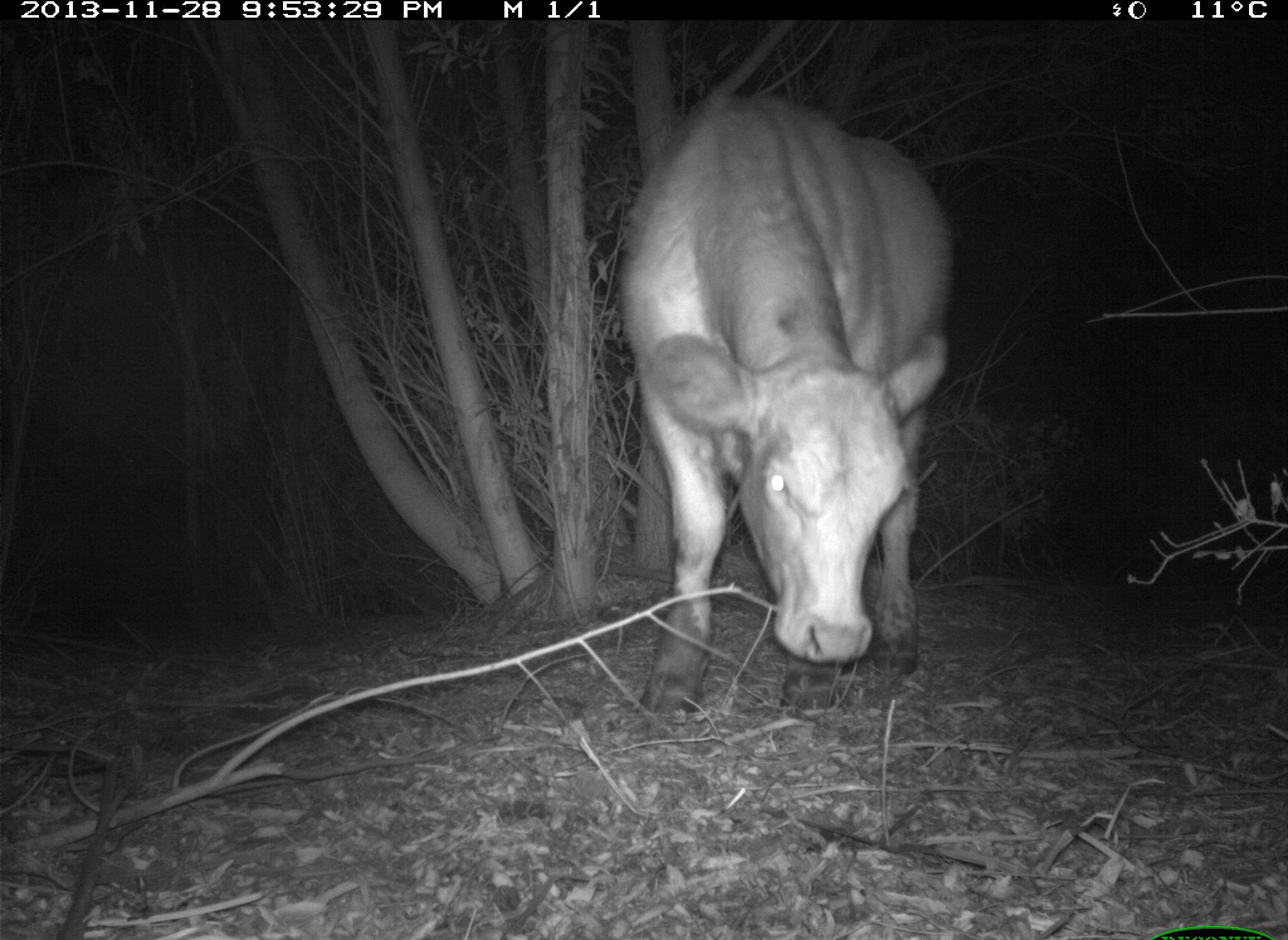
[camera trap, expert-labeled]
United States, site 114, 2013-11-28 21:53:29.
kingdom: Animalia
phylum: Chordata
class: Mammalia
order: Artiodactyla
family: Bovidae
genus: Bos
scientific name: Bos taurus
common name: cow